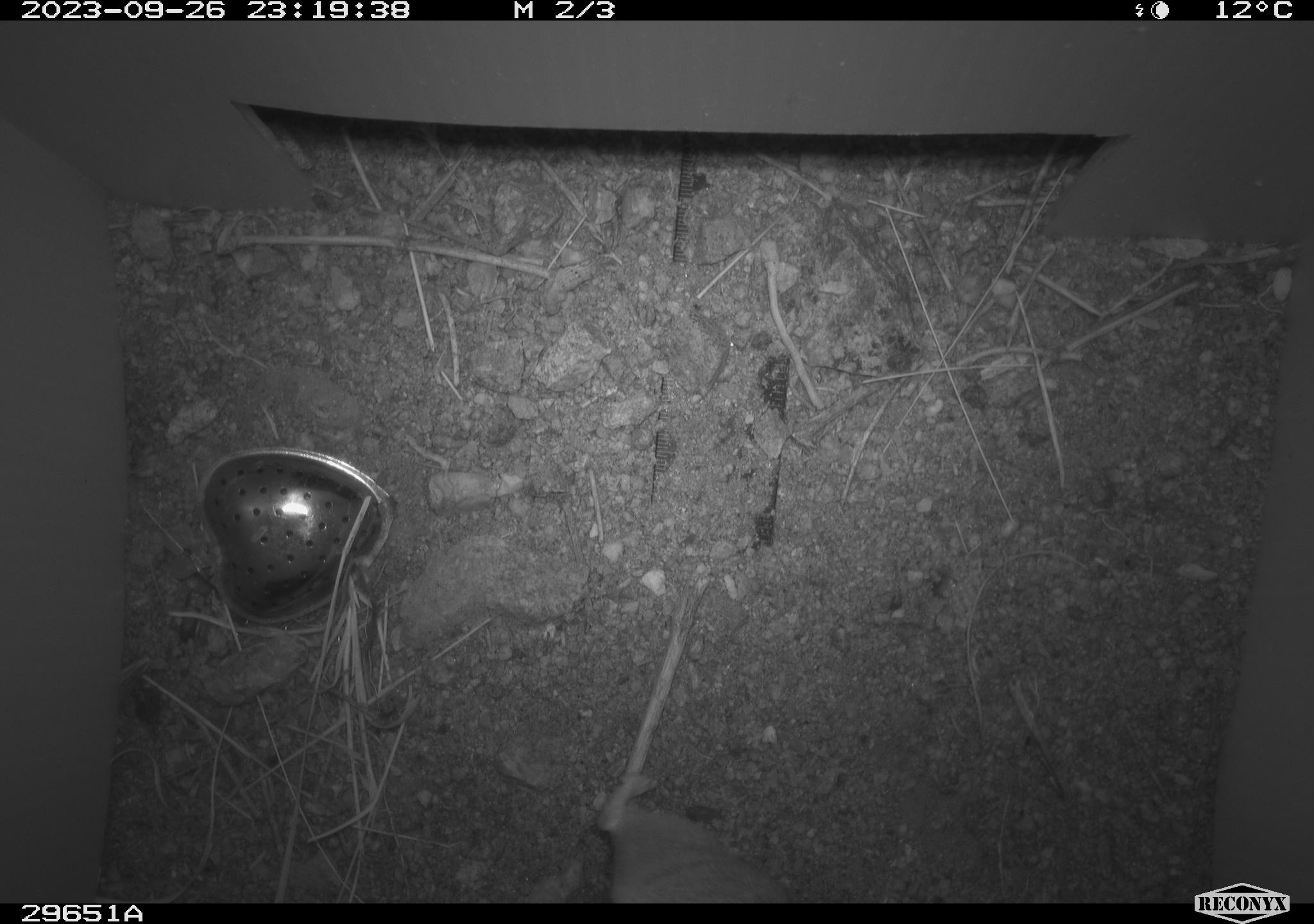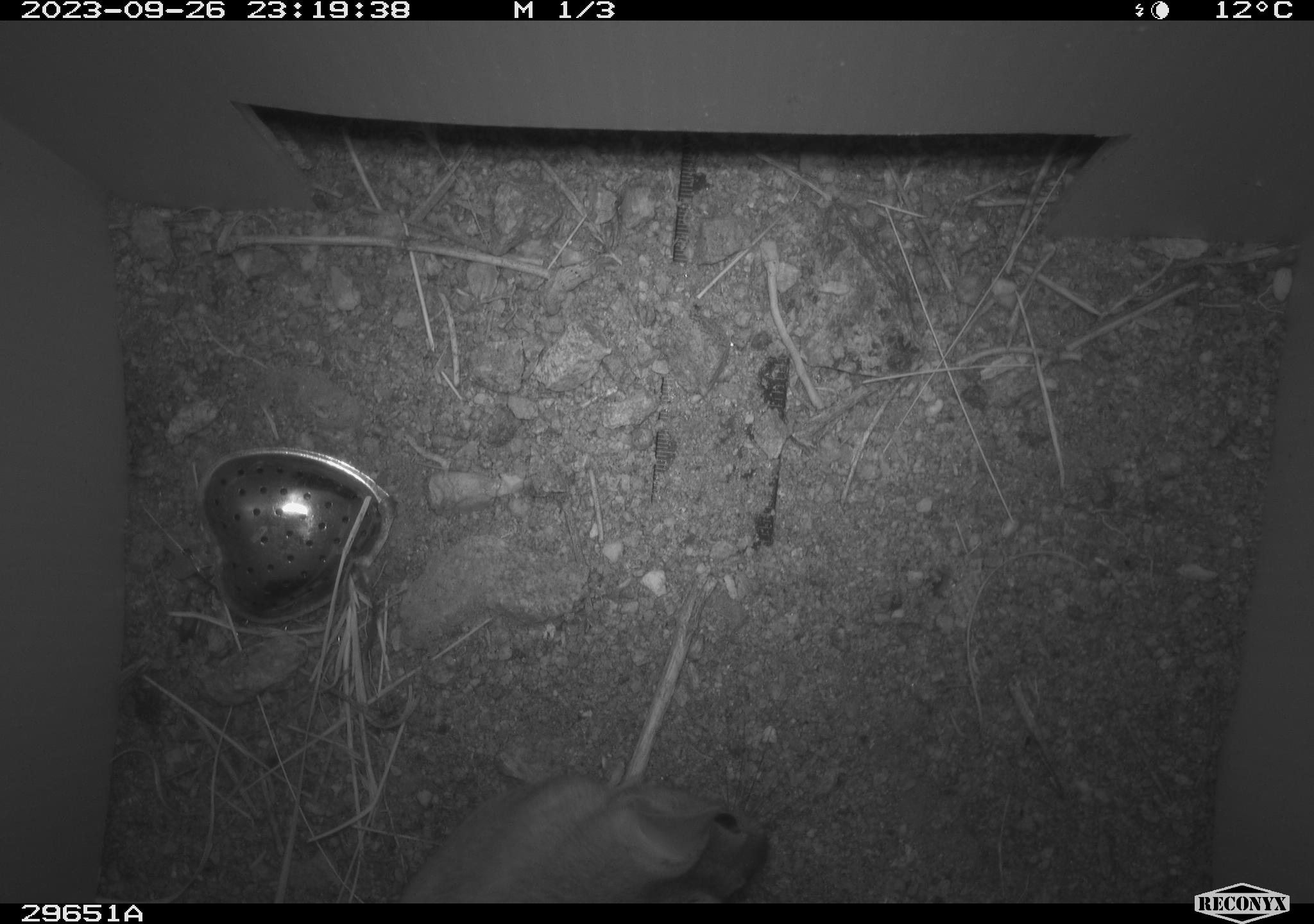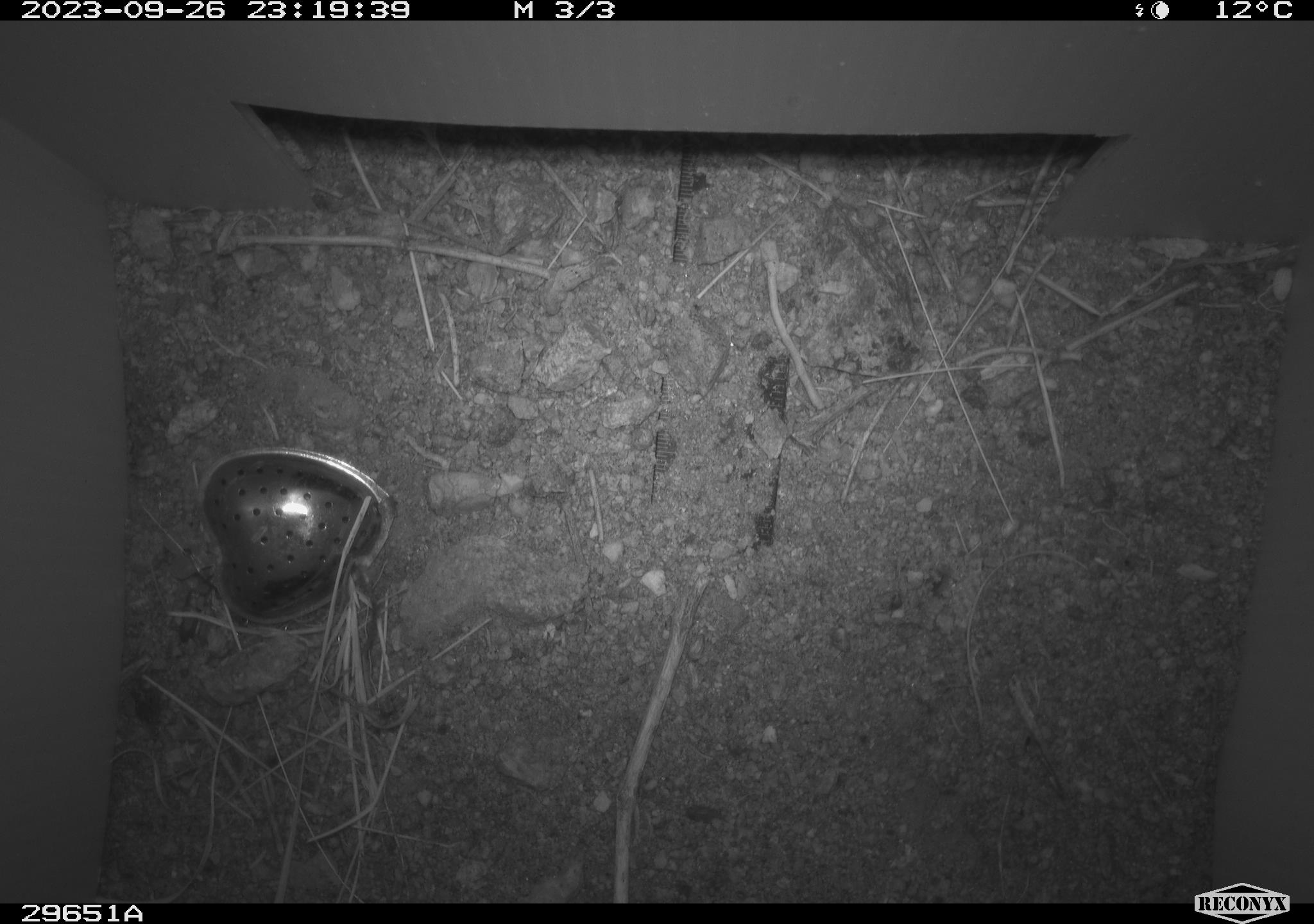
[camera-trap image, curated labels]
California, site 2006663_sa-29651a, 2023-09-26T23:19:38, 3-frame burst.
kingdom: Animalia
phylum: Chordata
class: Mammalia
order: Rodentia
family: Heteromyidae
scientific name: Heteromyidae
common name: kangaroo rats and pocket mice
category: heteromyidae family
Heteromyidae family (kangaroo rats and pocket mice) (Heteromyidae).